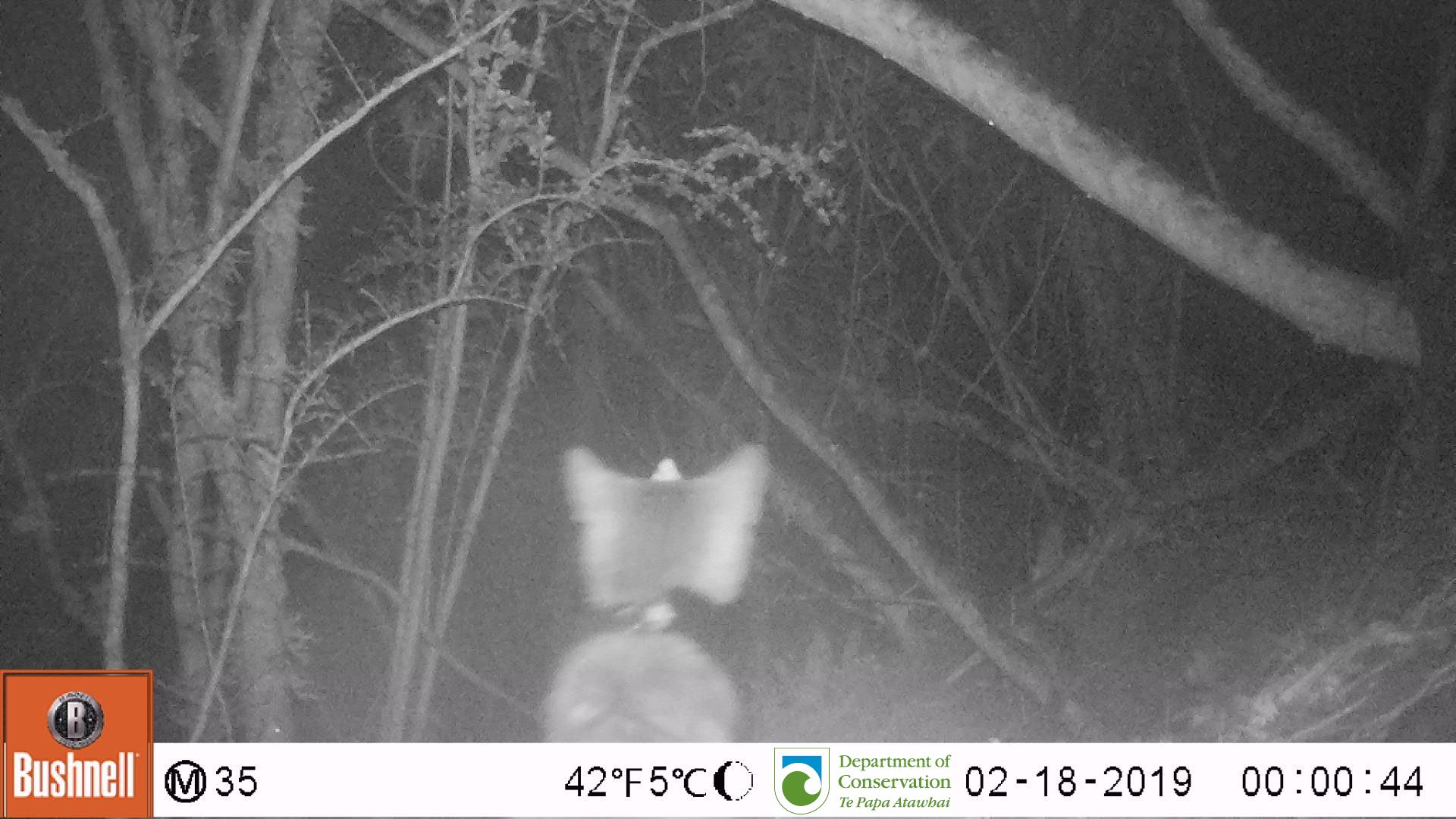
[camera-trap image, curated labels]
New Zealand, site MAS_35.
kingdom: Animalia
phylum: Chordata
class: Mammalia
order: Carnivora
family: Felidae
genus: Felis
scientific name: Felis catus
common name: domestic cat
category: cat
Cat (domestic cat) (Felis catus).